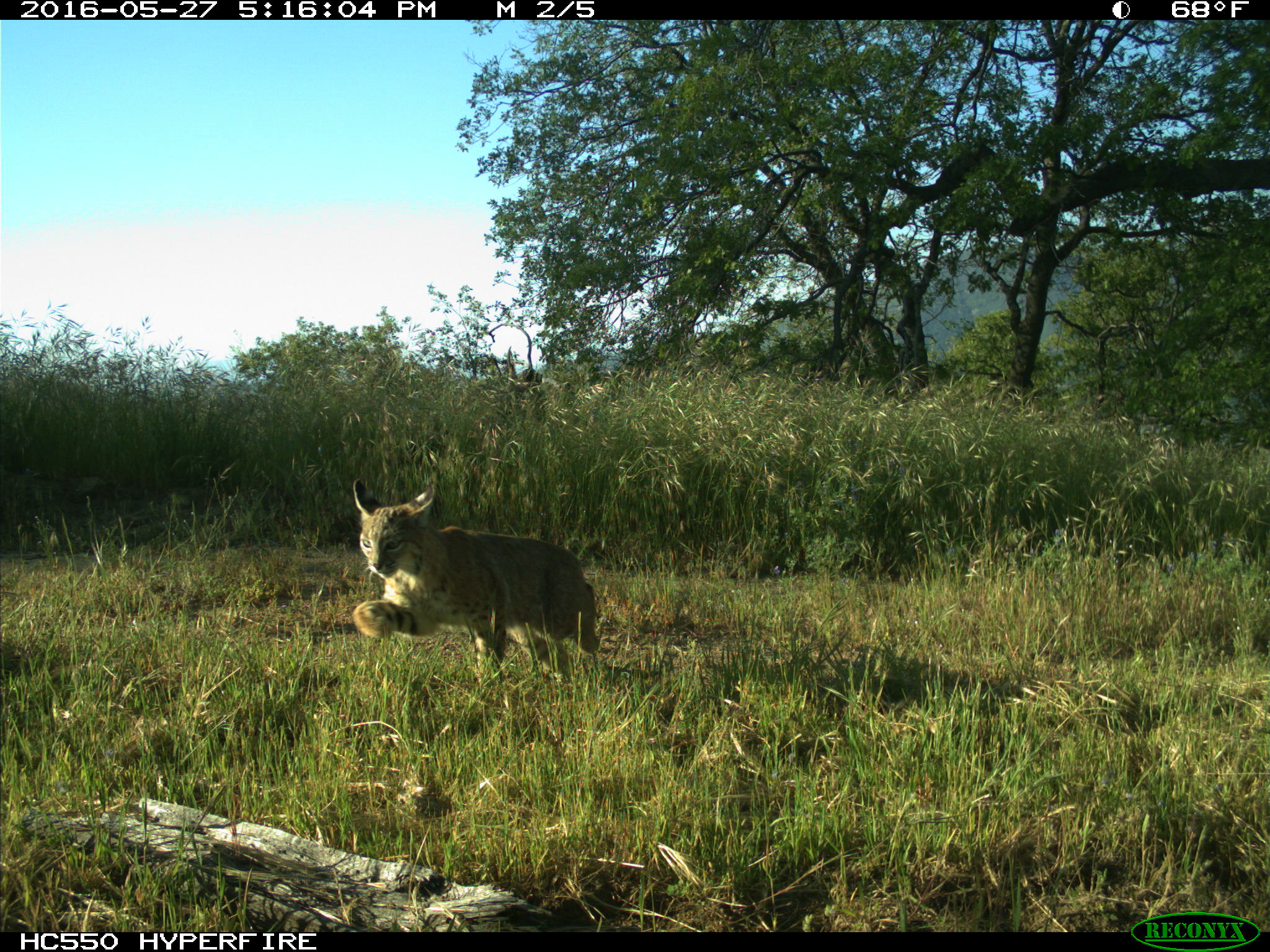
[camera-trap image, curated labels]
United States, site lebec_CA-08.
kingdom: Animalia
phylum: Chordata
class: Mammalia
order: Carnivora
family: Felidae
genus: Lynx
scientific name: Lynx rufus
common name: bobcat